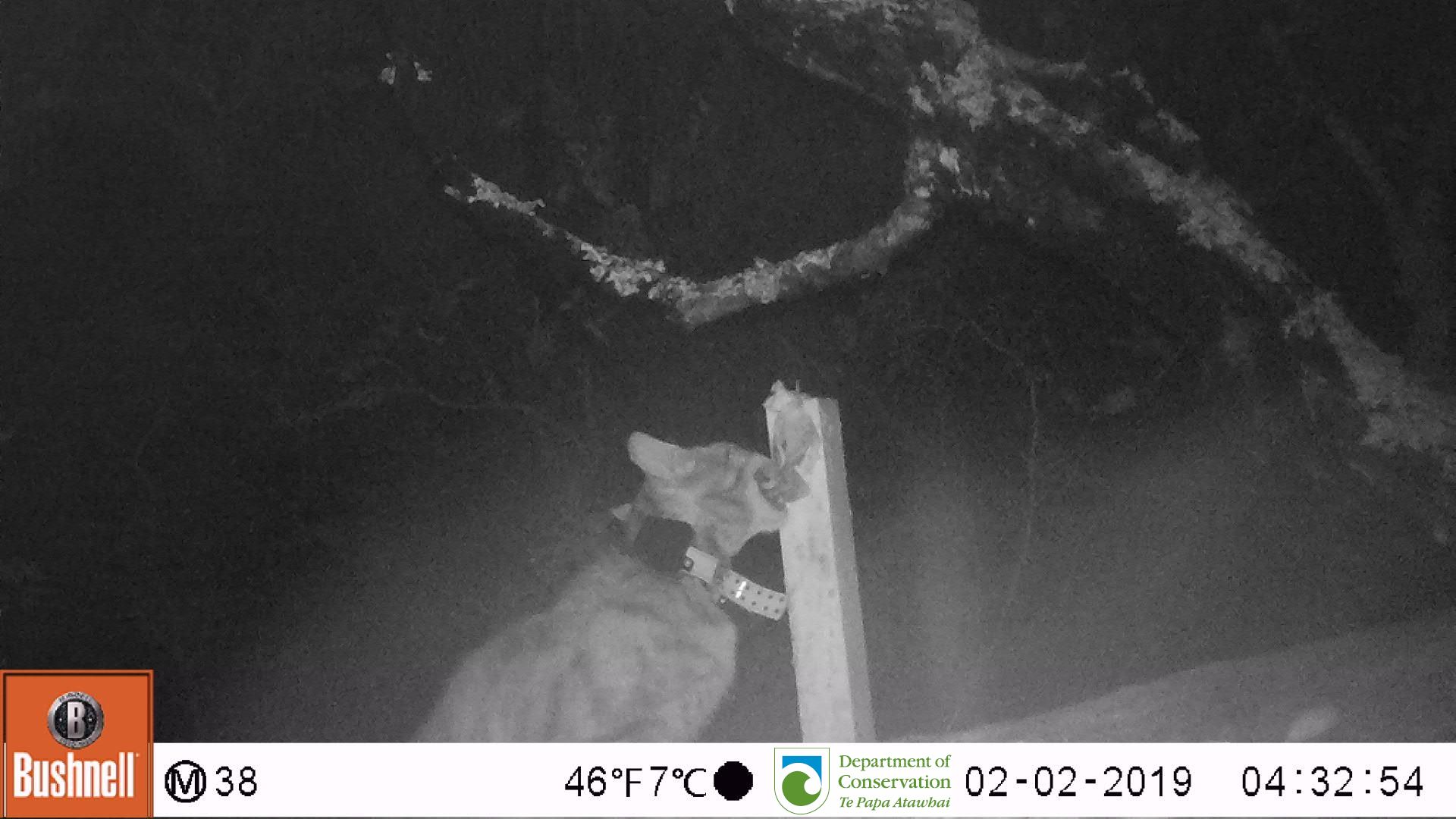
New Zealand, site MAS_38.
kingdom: Animalia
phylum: Chordata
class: Mammalia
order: Carnivora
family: Felidae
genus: Felis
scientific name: Felis catus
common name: domestic cat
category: cat